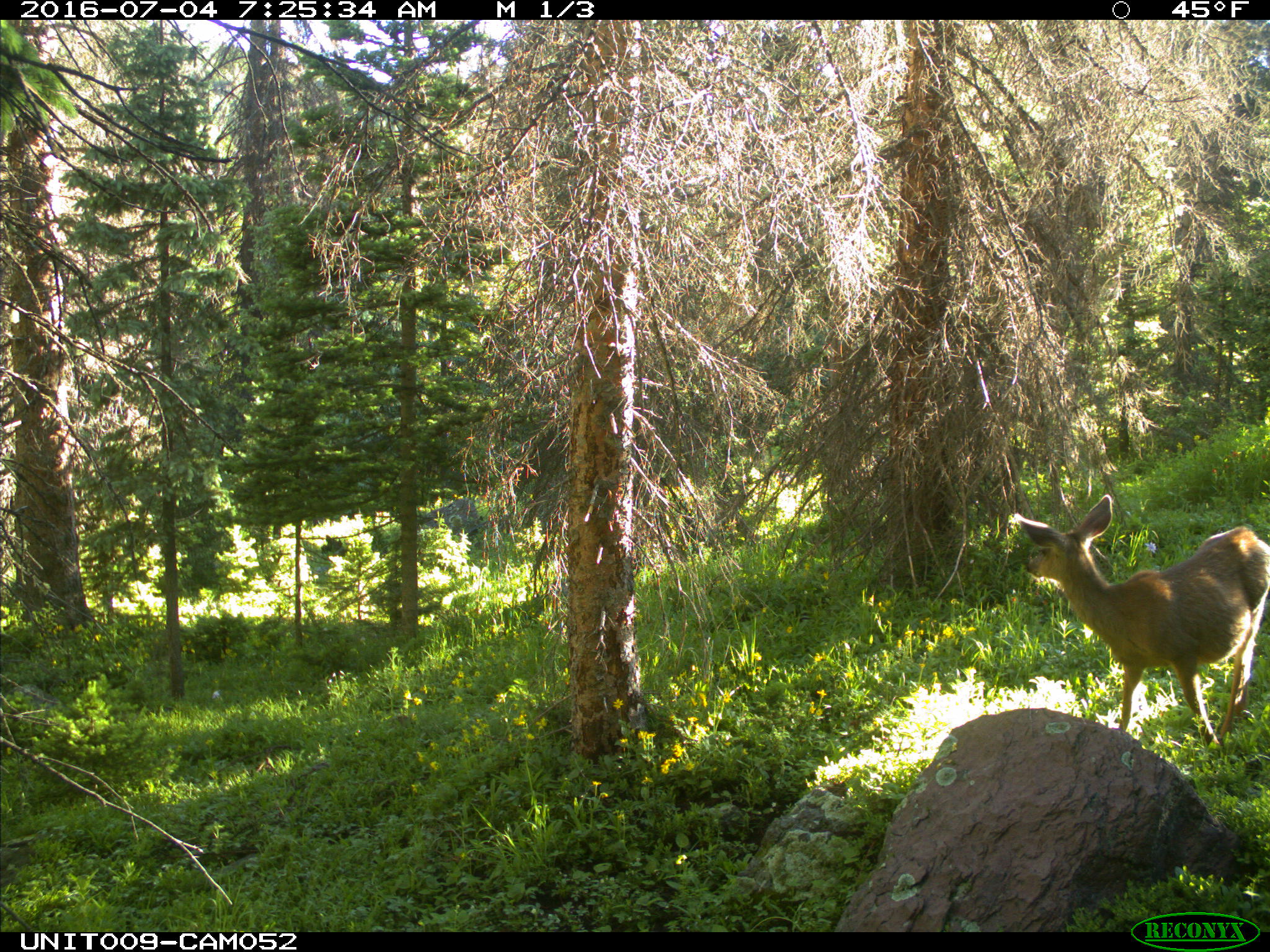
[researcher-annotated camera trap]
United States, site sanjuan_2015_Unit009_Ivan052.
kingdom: Animalia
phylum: Chordata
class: Mammalia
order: Artiodactyla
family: Cervidae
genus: Odocoileus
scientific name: Odocoileus hemionus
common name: mule deer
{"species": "Odocoileus hemionus (mule deer)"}